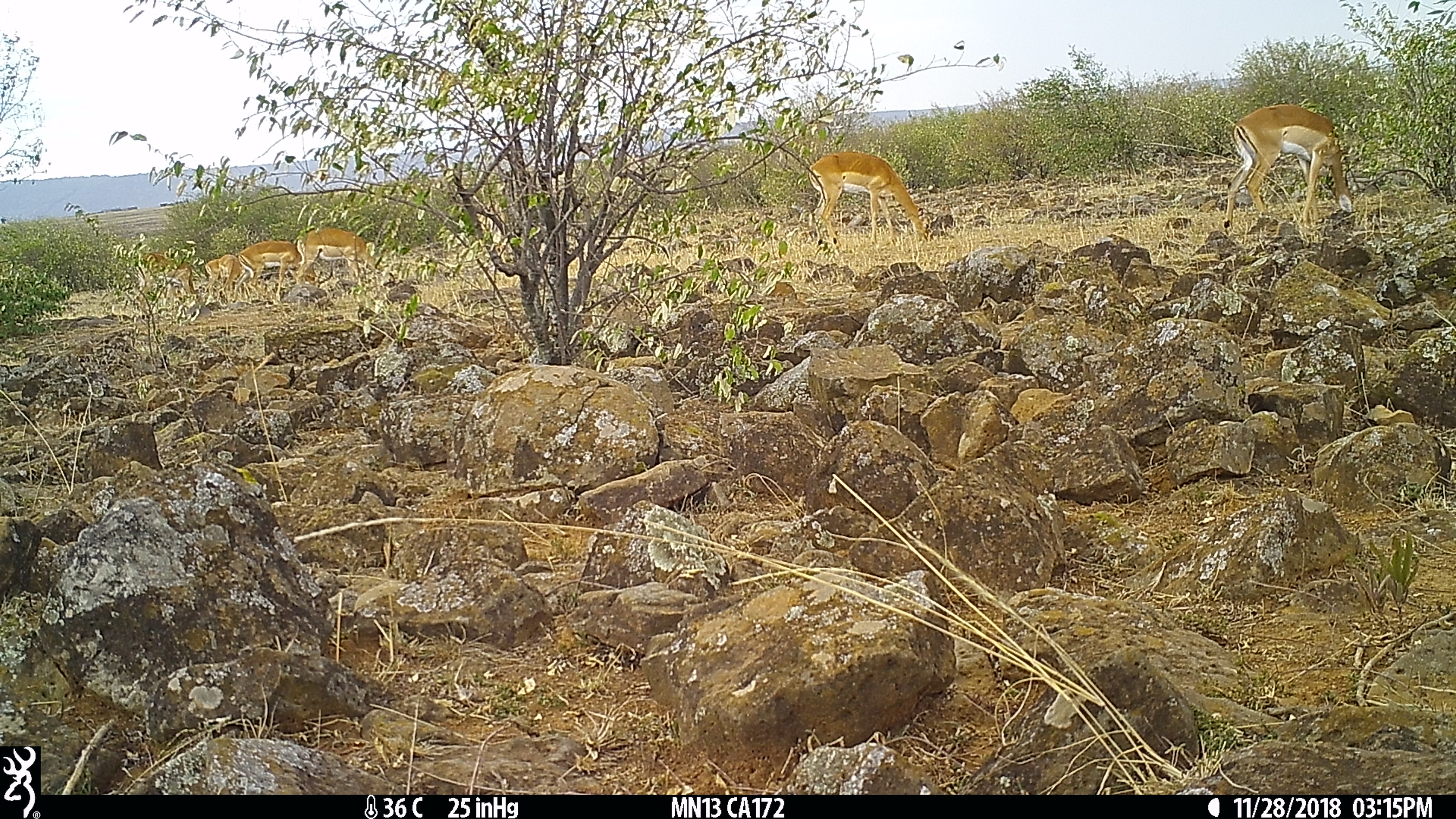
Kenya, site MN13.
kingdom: Animalia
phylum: Chordata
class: Mammalia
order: Artiodactyla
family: Bovidae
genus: Aepyceros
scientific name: Aepyceros melampus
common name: impala